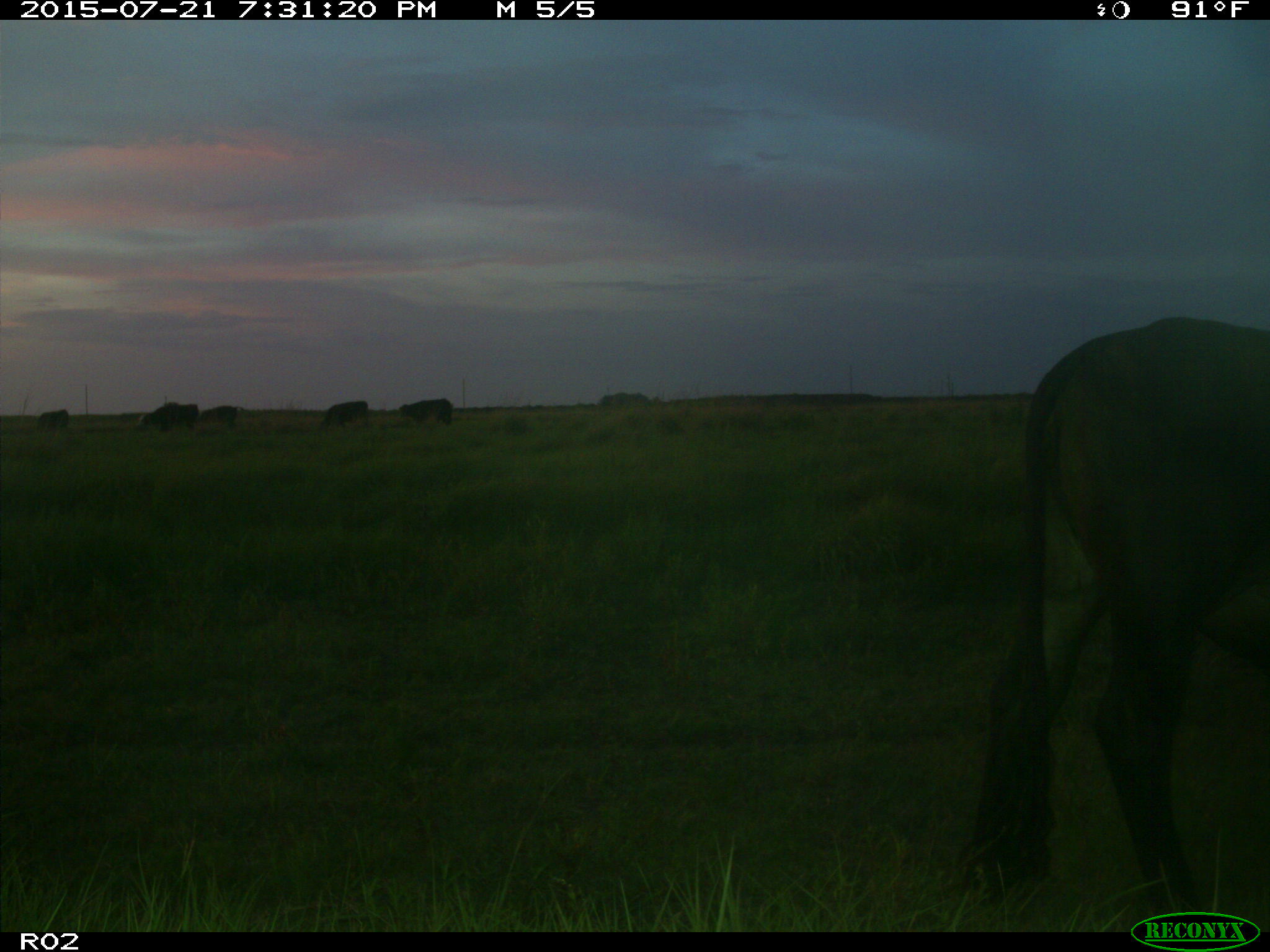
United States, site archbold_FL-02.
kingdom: Animalia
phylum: Chordata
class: Mammalia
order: Artiodactyla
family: Bovidae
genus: Bos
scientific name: Bos taurus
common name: domestic cow